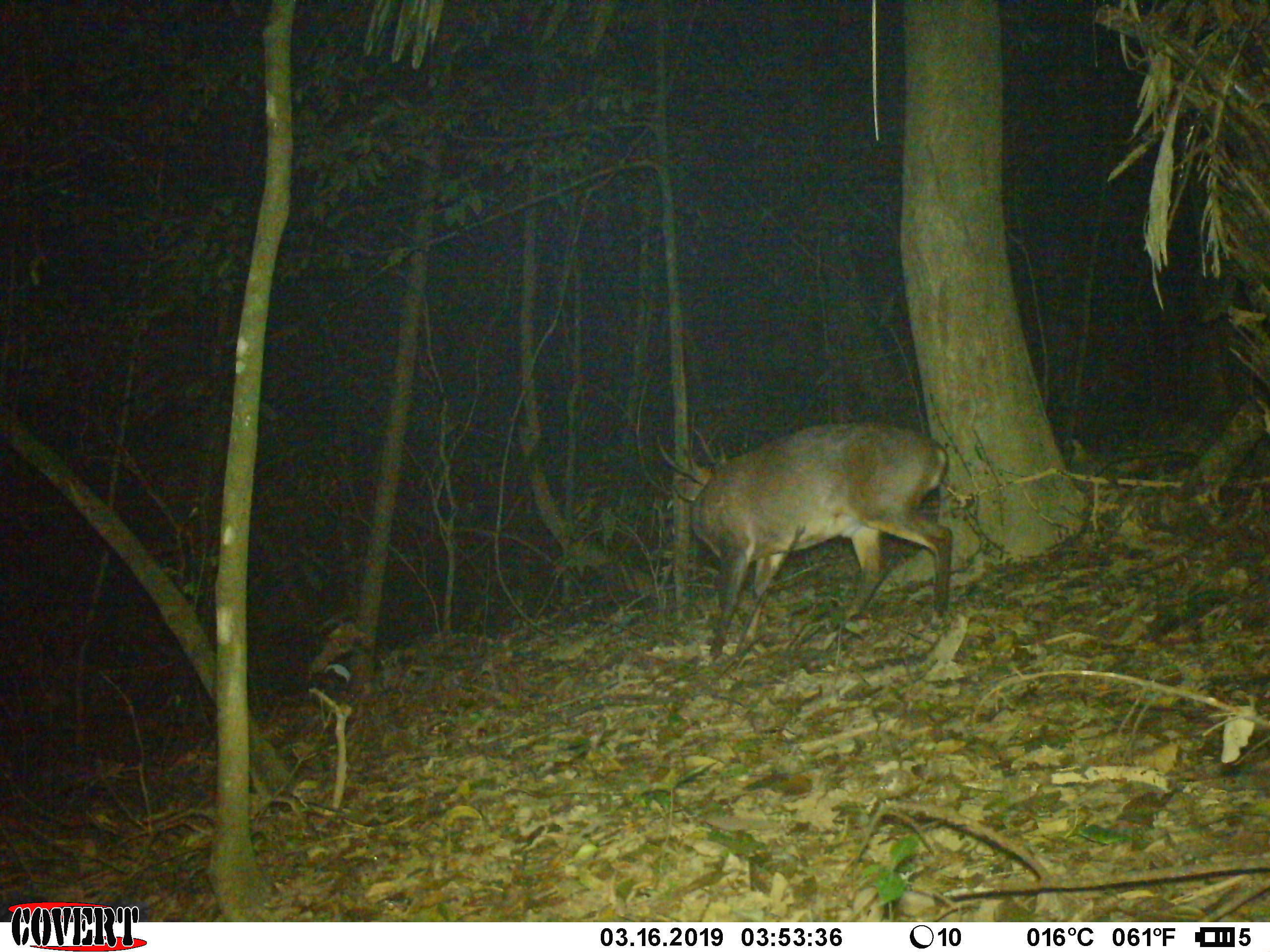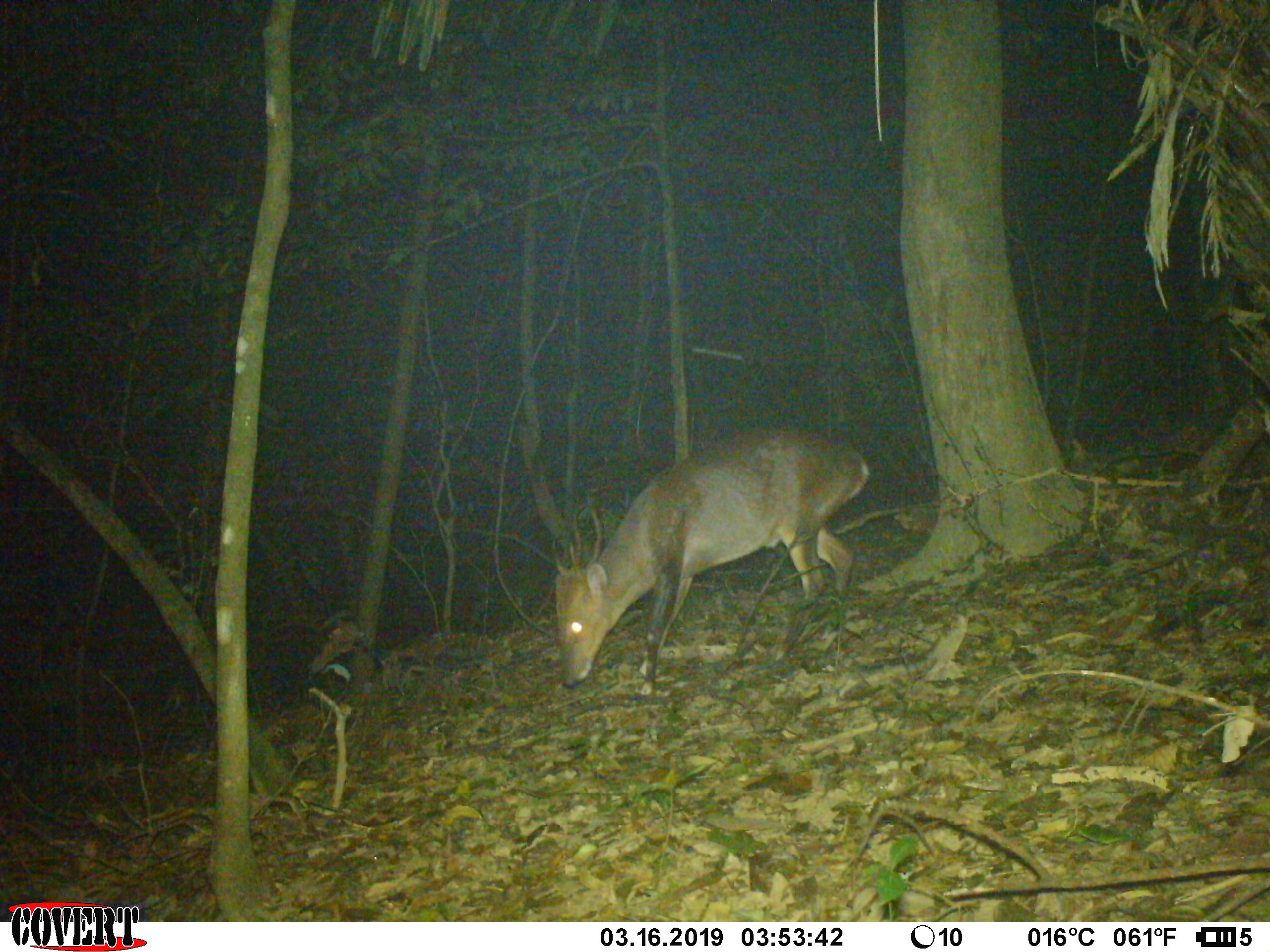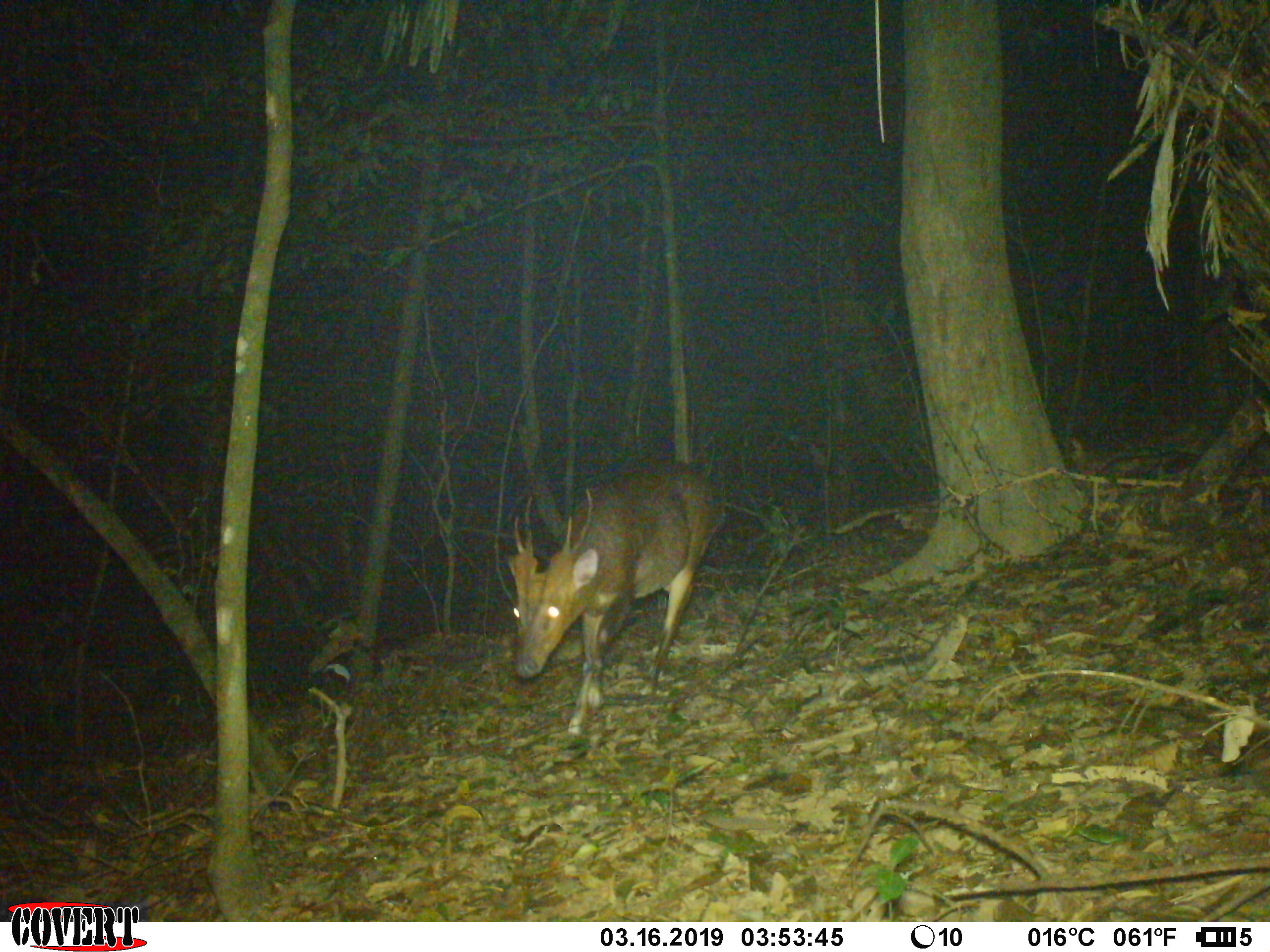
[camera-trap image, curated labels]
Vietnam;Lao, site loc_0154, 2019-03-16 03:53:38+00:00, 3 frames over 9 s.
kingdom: Animalia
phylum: Chordata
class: Mammalia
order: Artiodactyla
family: Cervidae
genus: Muntiacus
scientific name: Muntiacus vuquangensis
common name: large-antlered muntjac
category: large antlered muntjac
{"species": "large antlered muntjac (large-antlered muntjac) (Muntiacus vuquangensis)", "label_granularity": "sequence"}